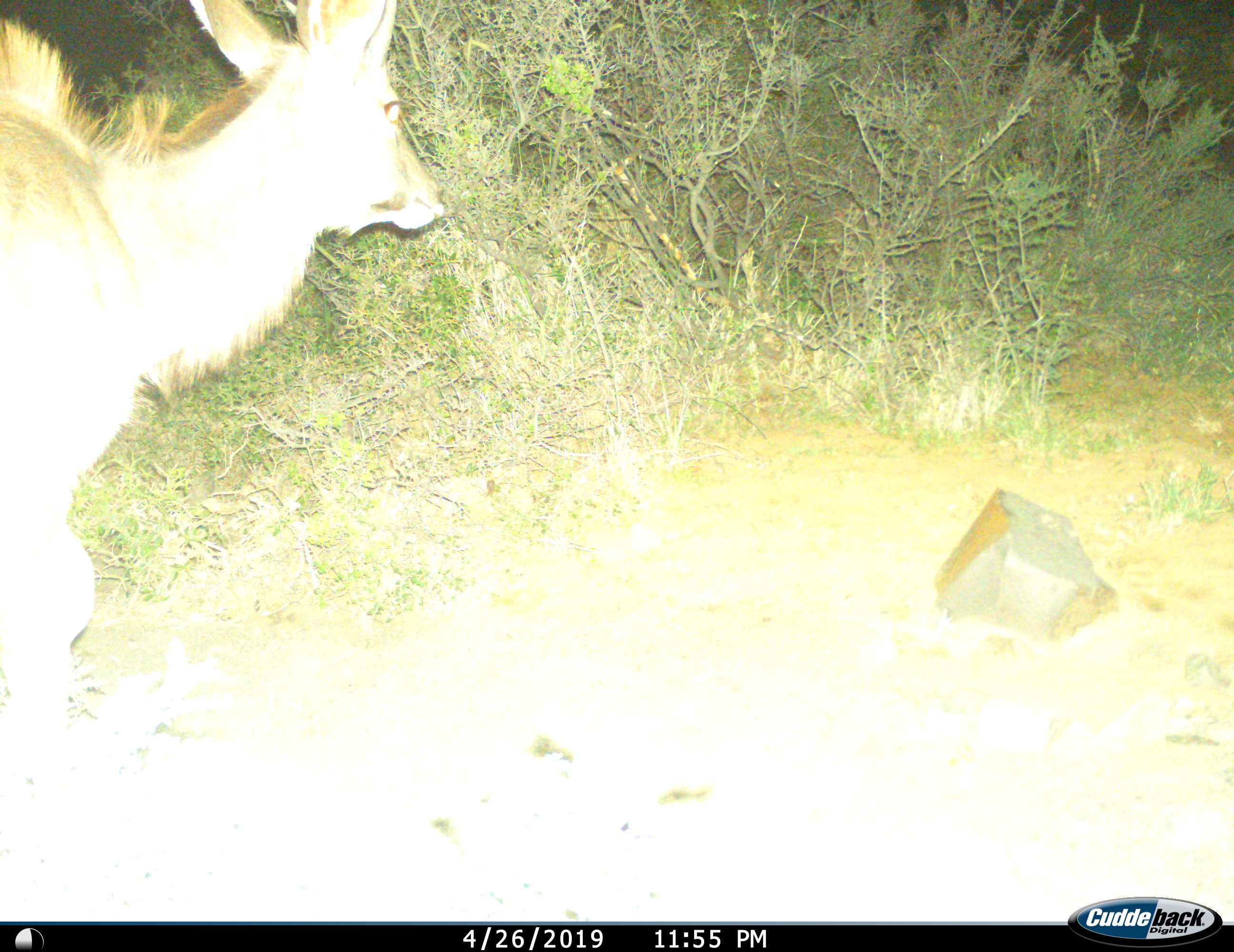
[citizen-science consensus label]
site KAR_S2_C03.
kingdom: Animalia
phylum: Chordata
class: Mammalia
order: Artiodactyla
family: Bovidae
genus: Tragelaphus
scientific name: Tragelaphus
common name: kudu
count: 1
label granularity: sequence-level